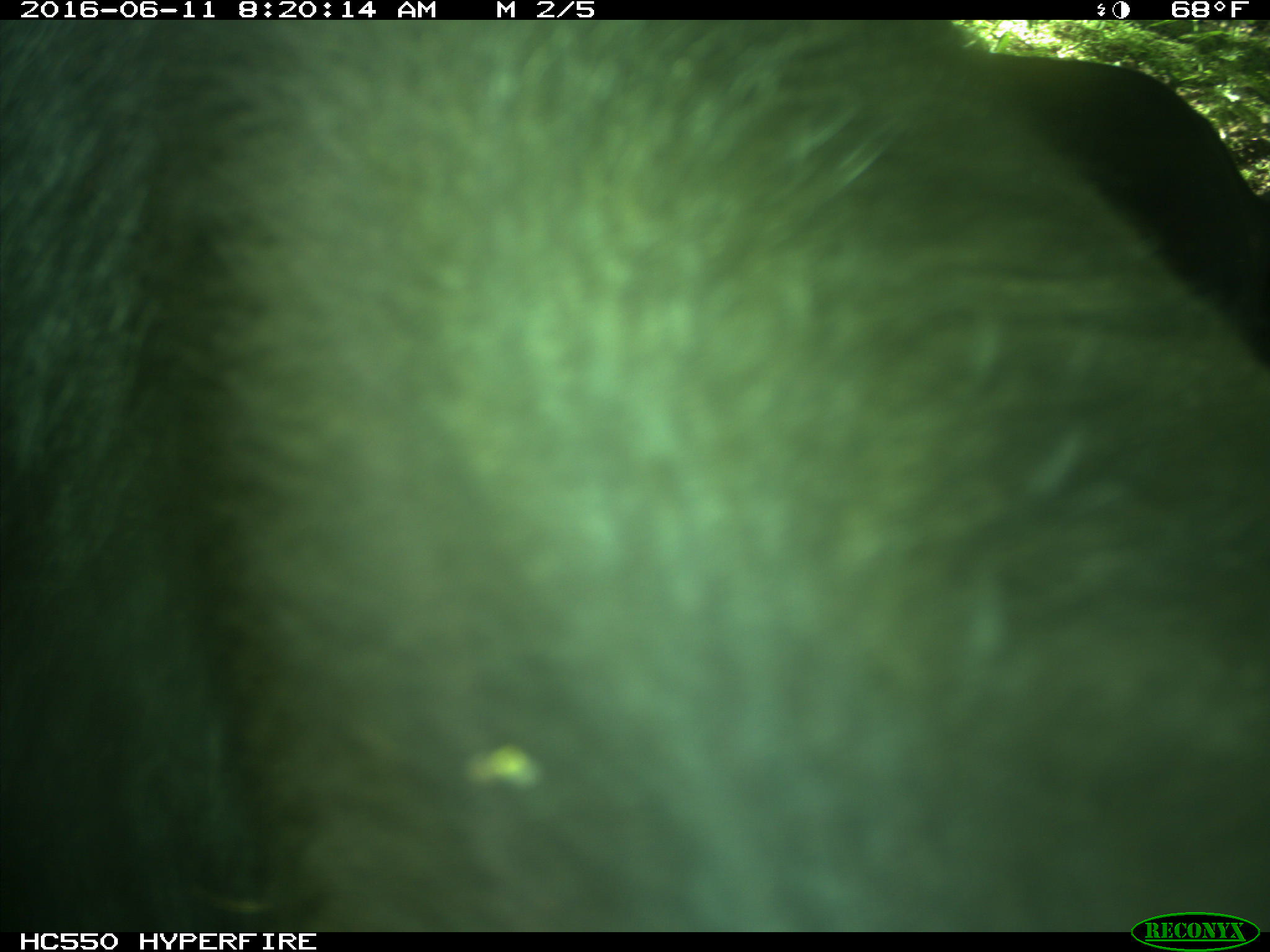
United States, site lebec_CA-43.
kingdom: Animalia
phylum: Chordata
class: Mammalia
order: Artiodactyla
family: Bovidae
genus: Bos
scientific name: Bos taurus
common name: domestic cow